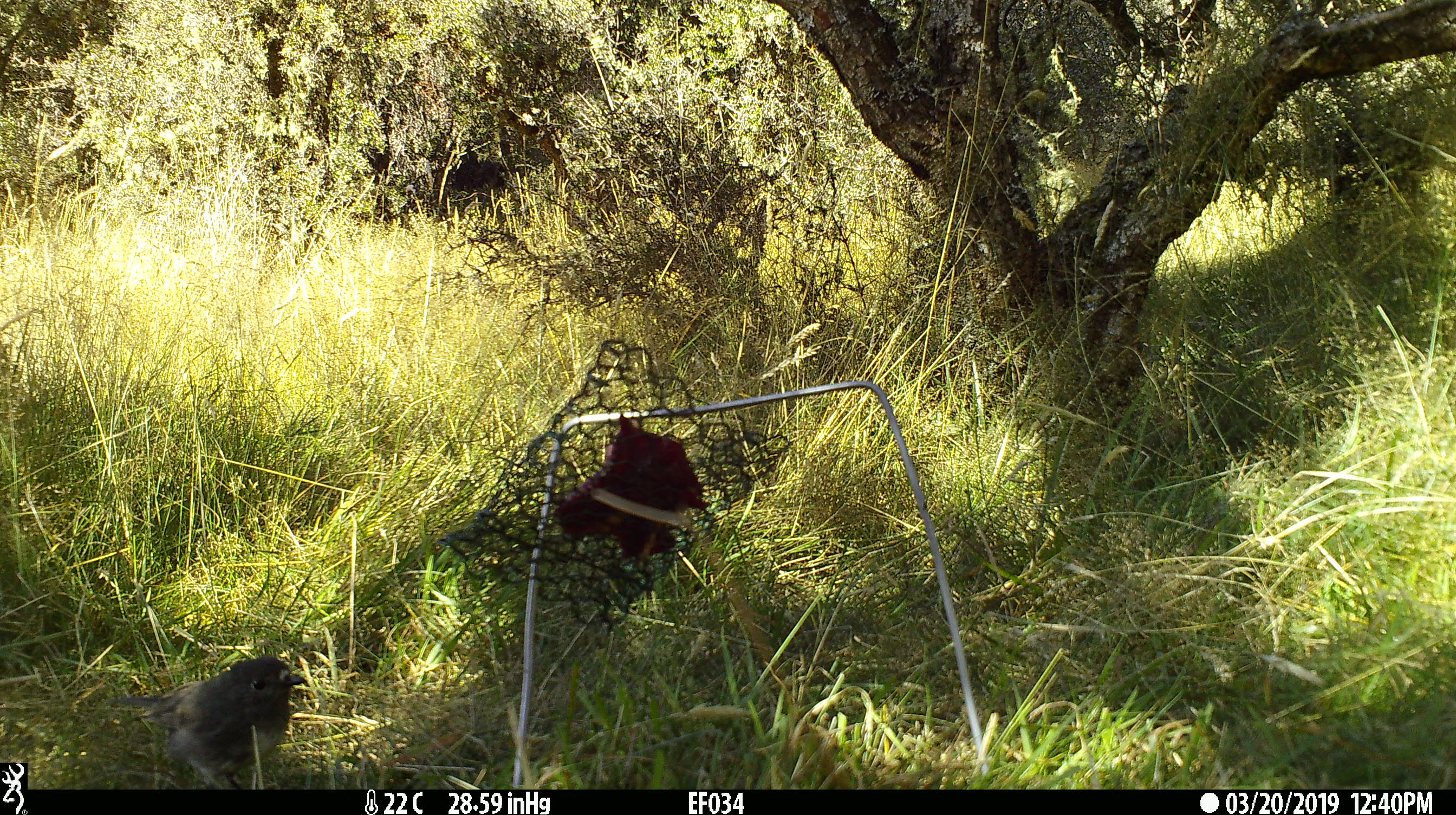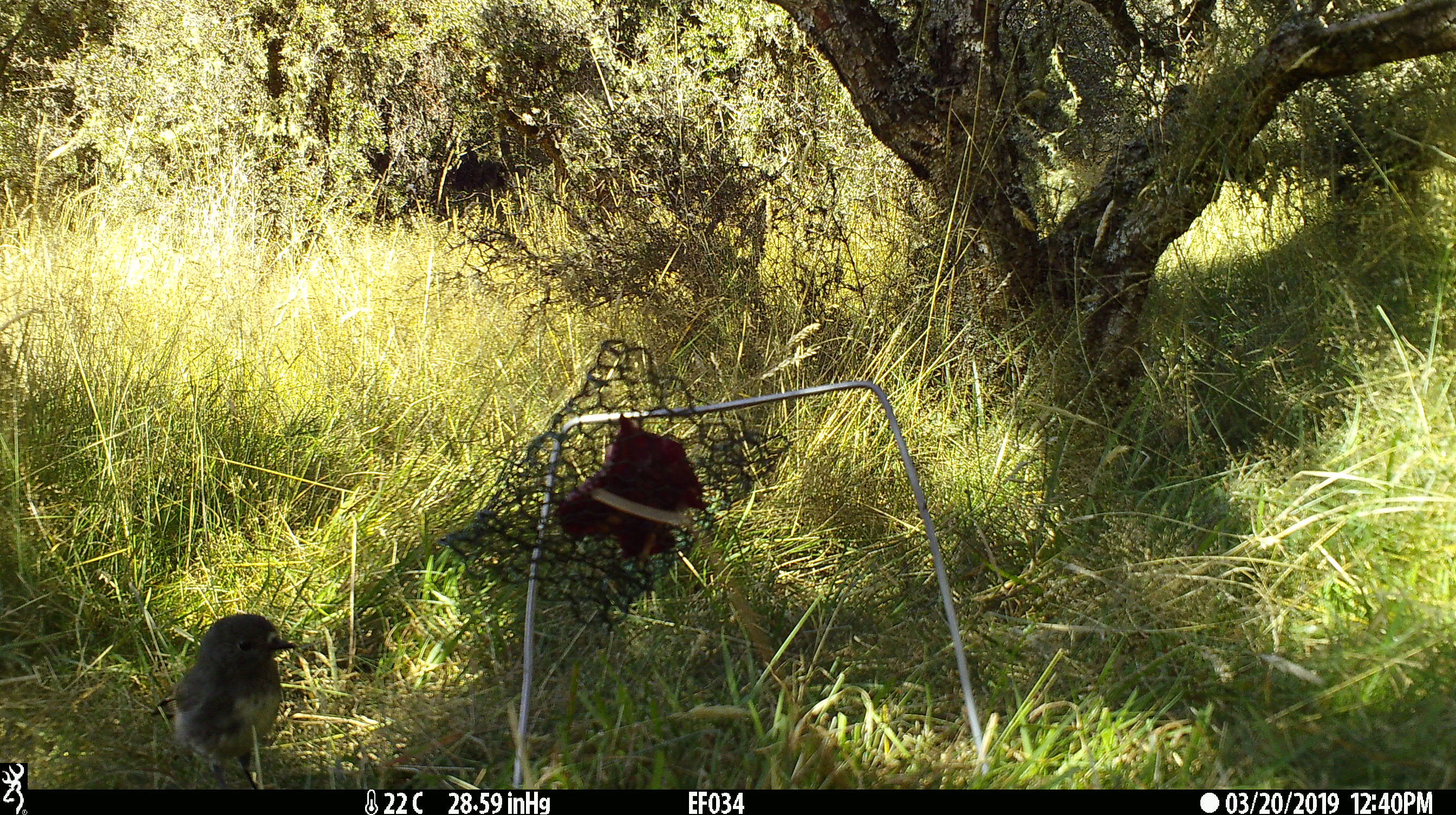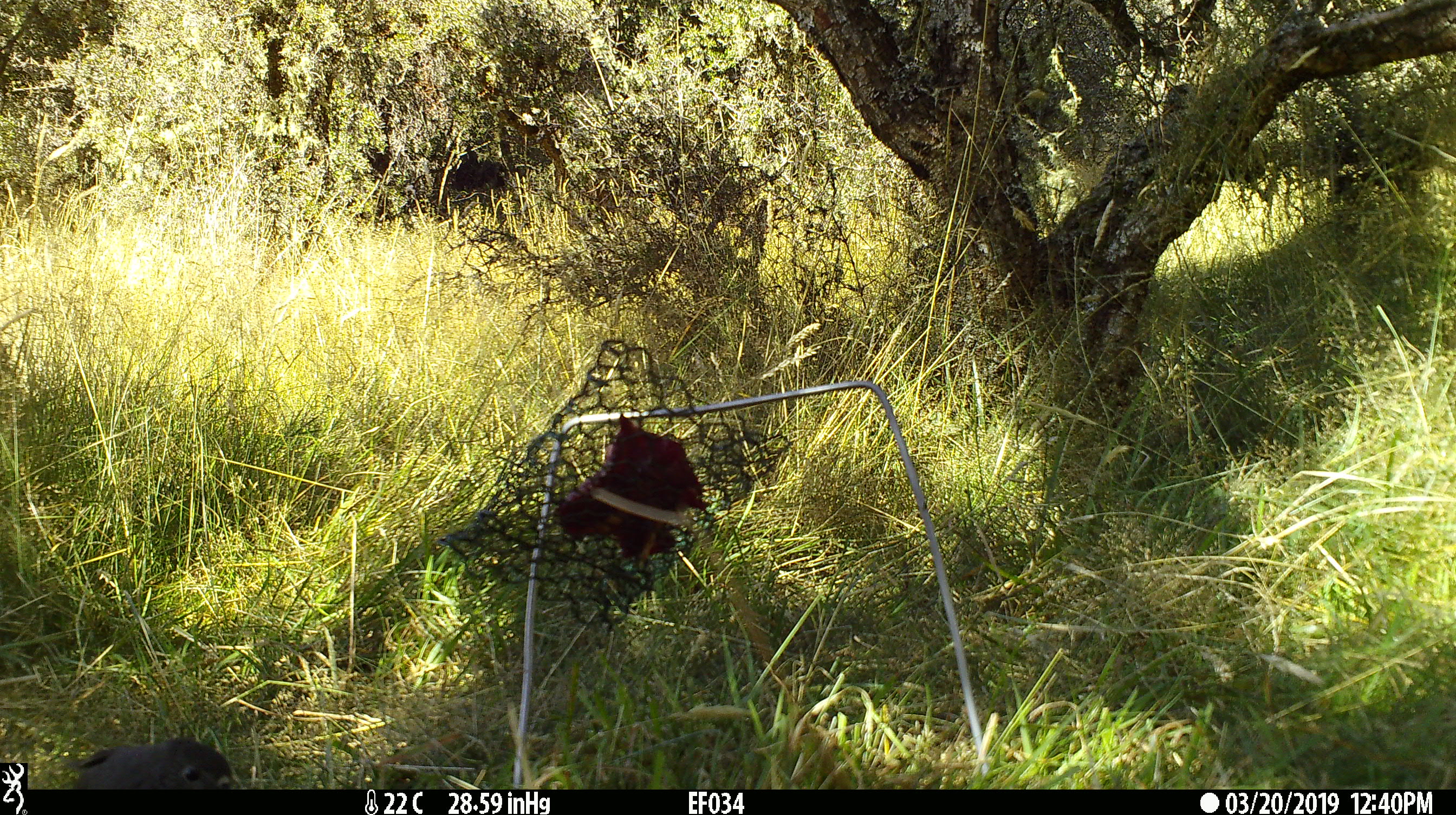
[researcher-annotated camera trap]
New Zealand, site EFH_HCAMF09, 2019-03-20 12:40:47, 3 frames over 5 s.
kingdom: Animalia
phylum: Chordata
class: Aves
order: Passeriformes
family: Petroicidae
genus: Petroica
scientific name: Petroica australis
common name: new zealand robin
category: robin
Robin (new zealand robin) (Petroica australis).